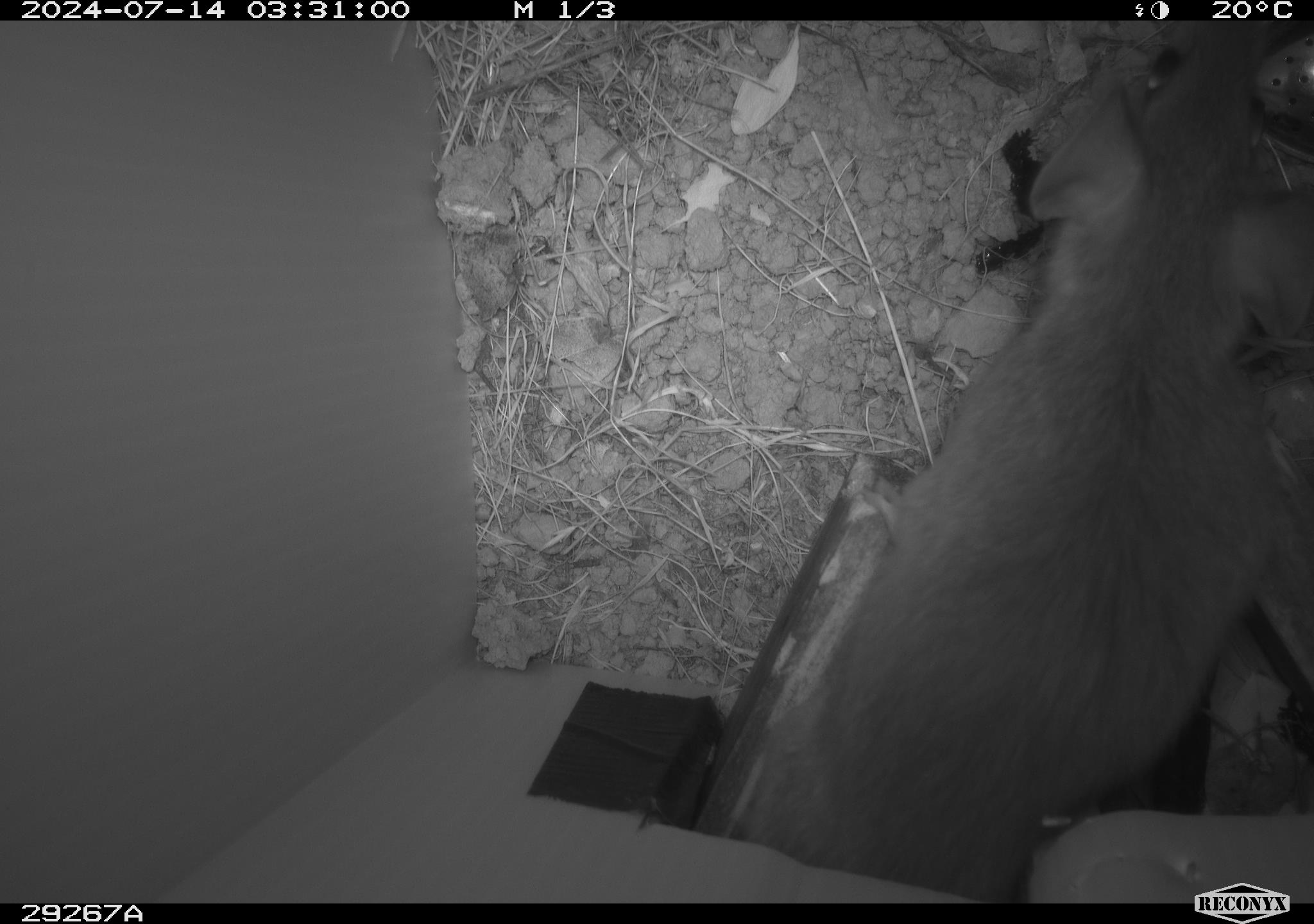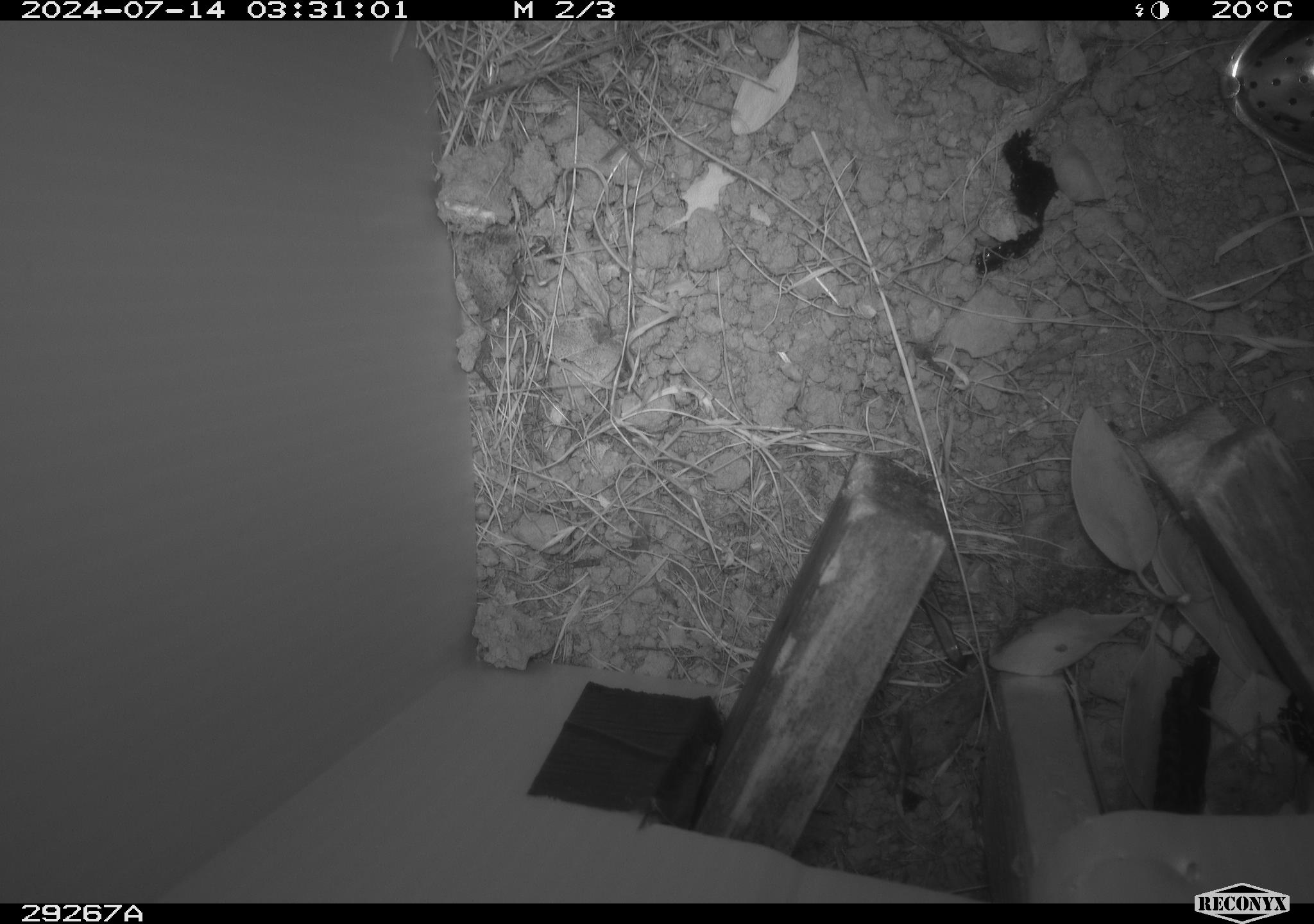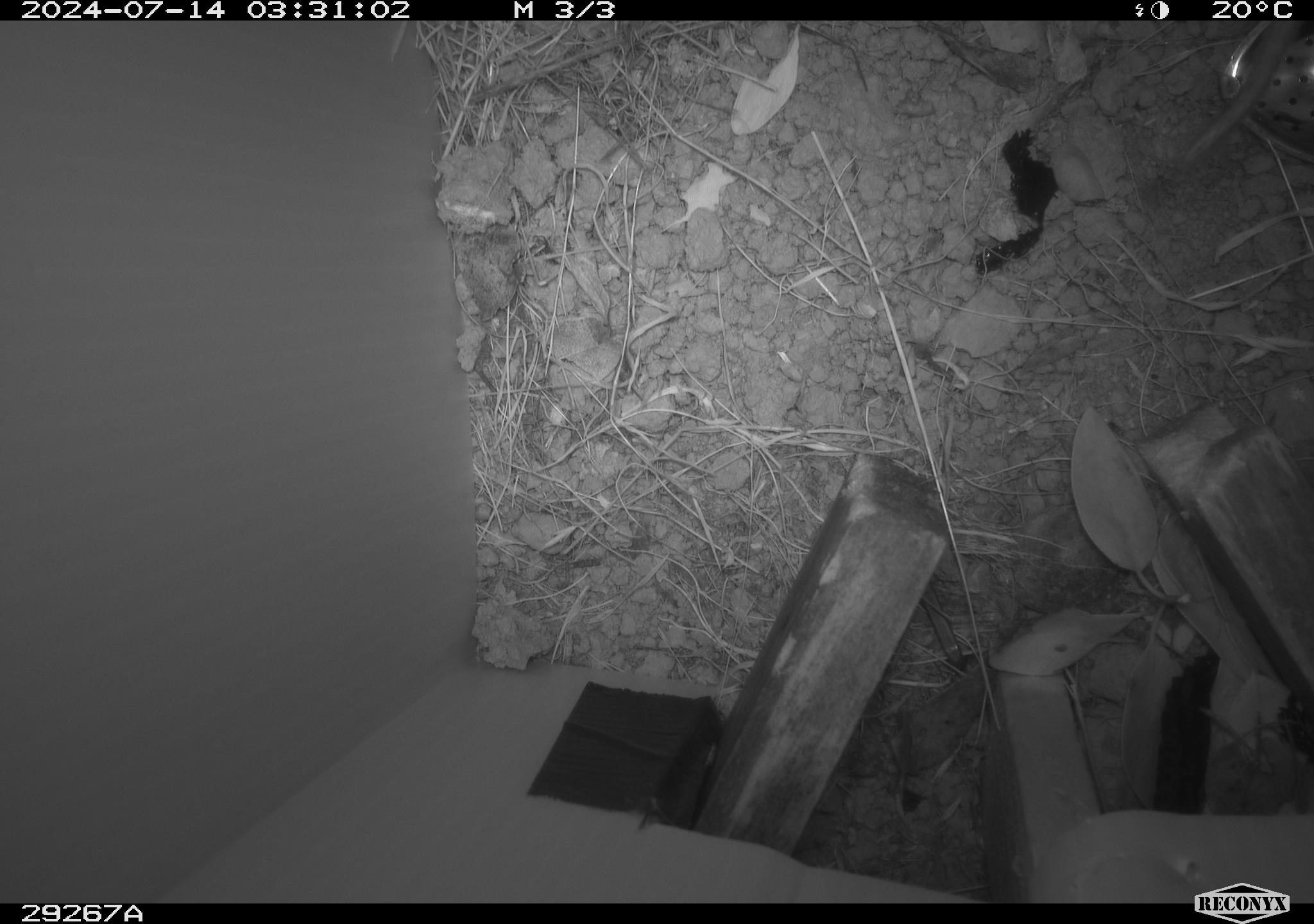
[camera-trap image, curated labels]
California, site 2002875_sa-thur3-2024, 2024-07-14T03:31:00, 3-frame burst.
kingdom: Animalia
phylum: Chordata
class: Mammalia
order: Rodentia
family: Cricetidae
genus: Neotoma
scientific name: Neotoma fuscipes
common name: dusky-footed woodrat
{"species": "dusky-footed woodrat (Neotoma fuscipes)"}